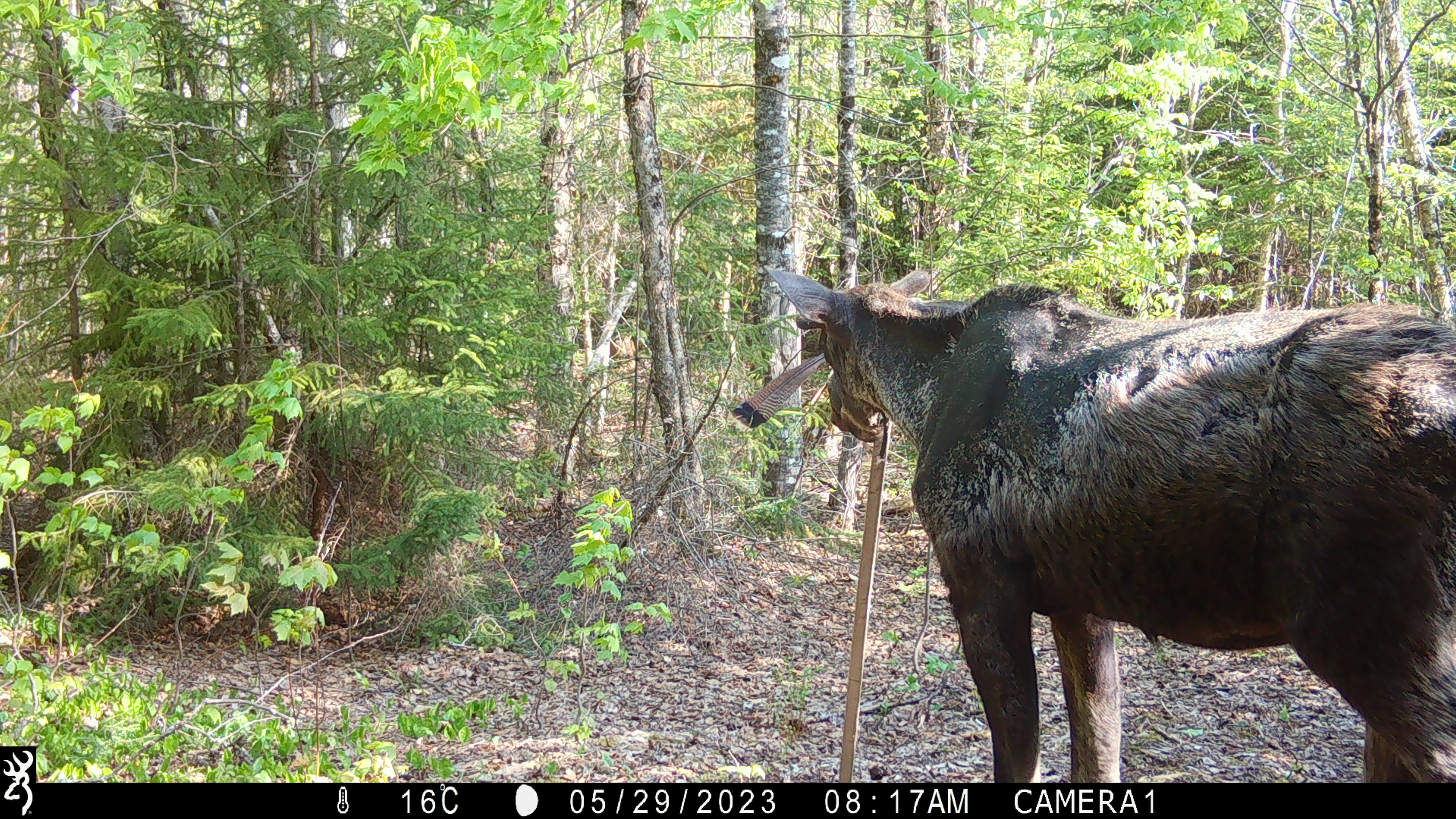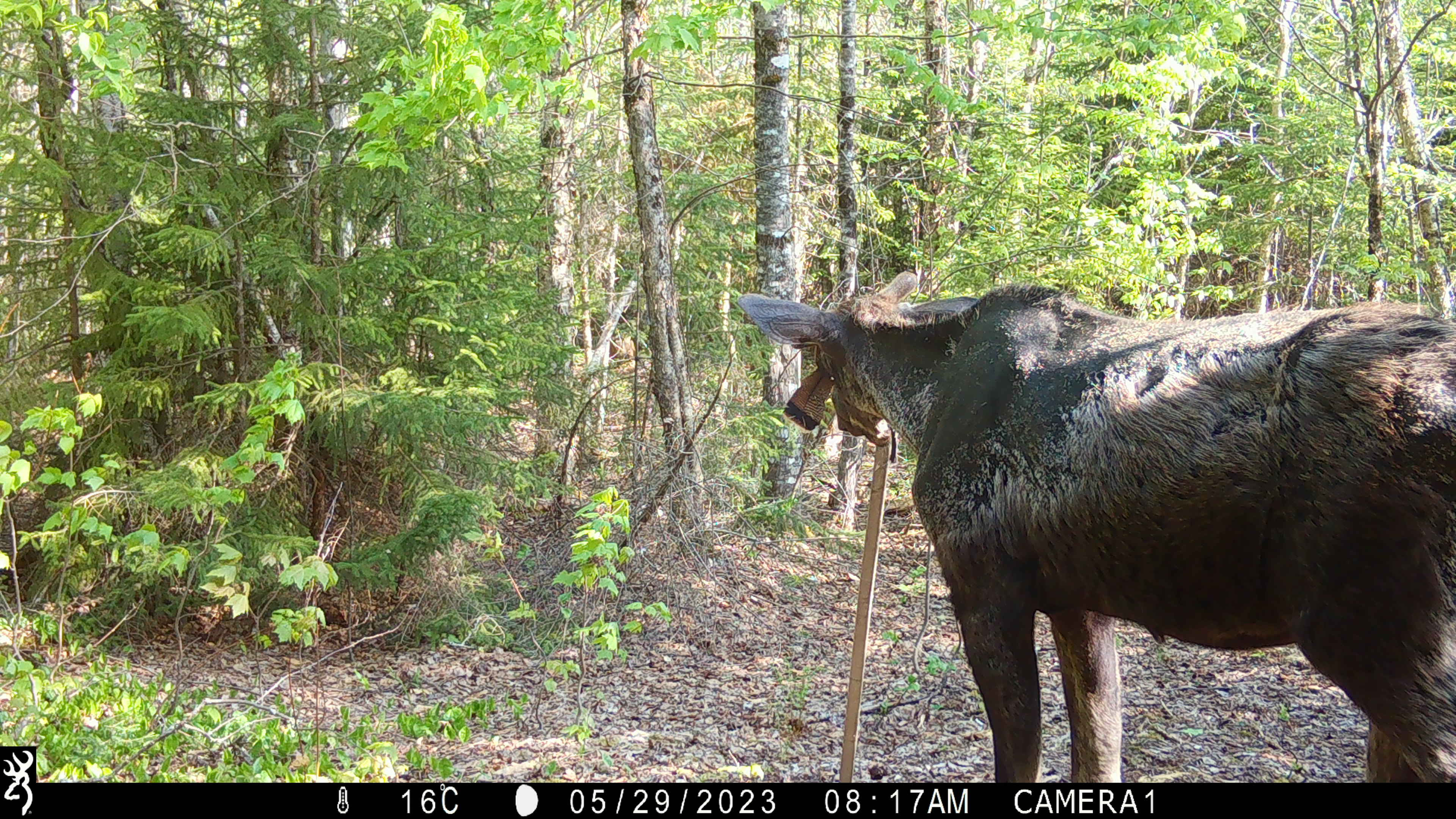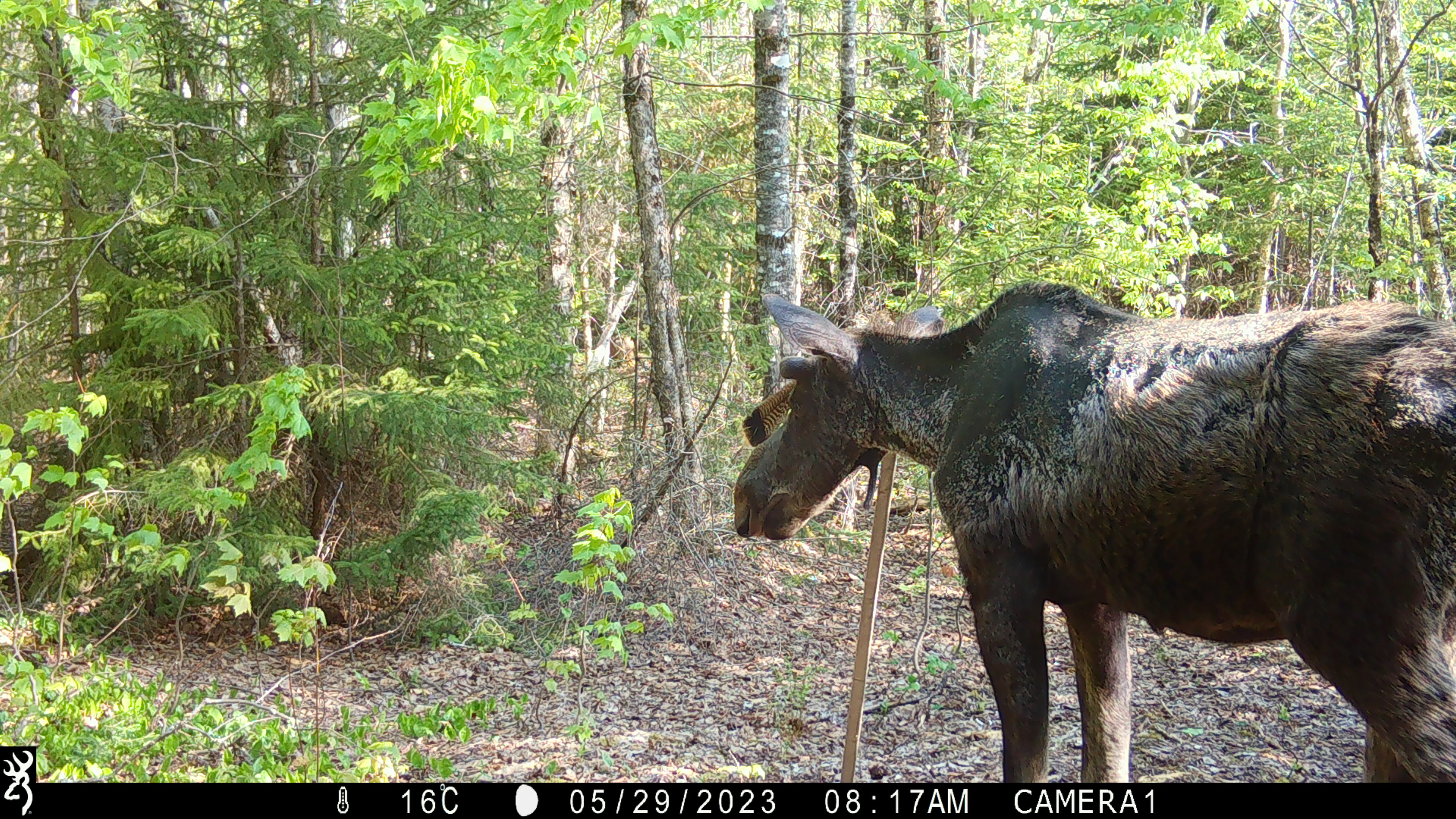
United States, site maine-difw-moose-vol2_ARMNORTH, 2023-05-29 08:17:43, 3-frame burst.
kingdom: Animalia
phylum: Chordata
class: Mammalia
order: Artiodactyla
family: Cervidae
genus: Alces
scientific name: Alces alces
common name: moose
Moose (Alces alces).